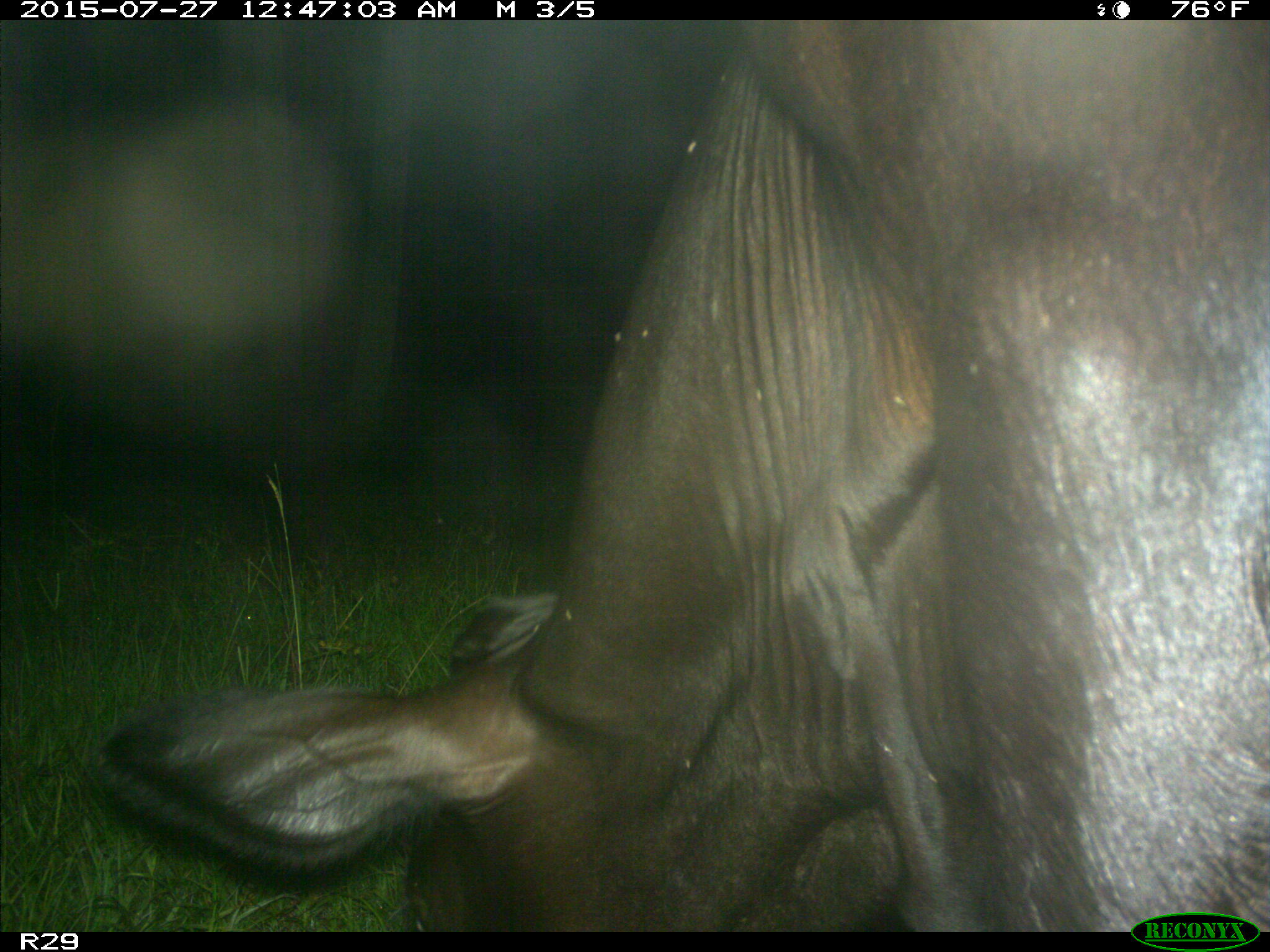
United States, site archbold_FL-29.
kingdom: Animalia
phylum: Chordata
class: Mammalia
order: Artiodactyla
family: Bovidae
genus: Bos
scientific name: Bos taurus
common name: domestic cow